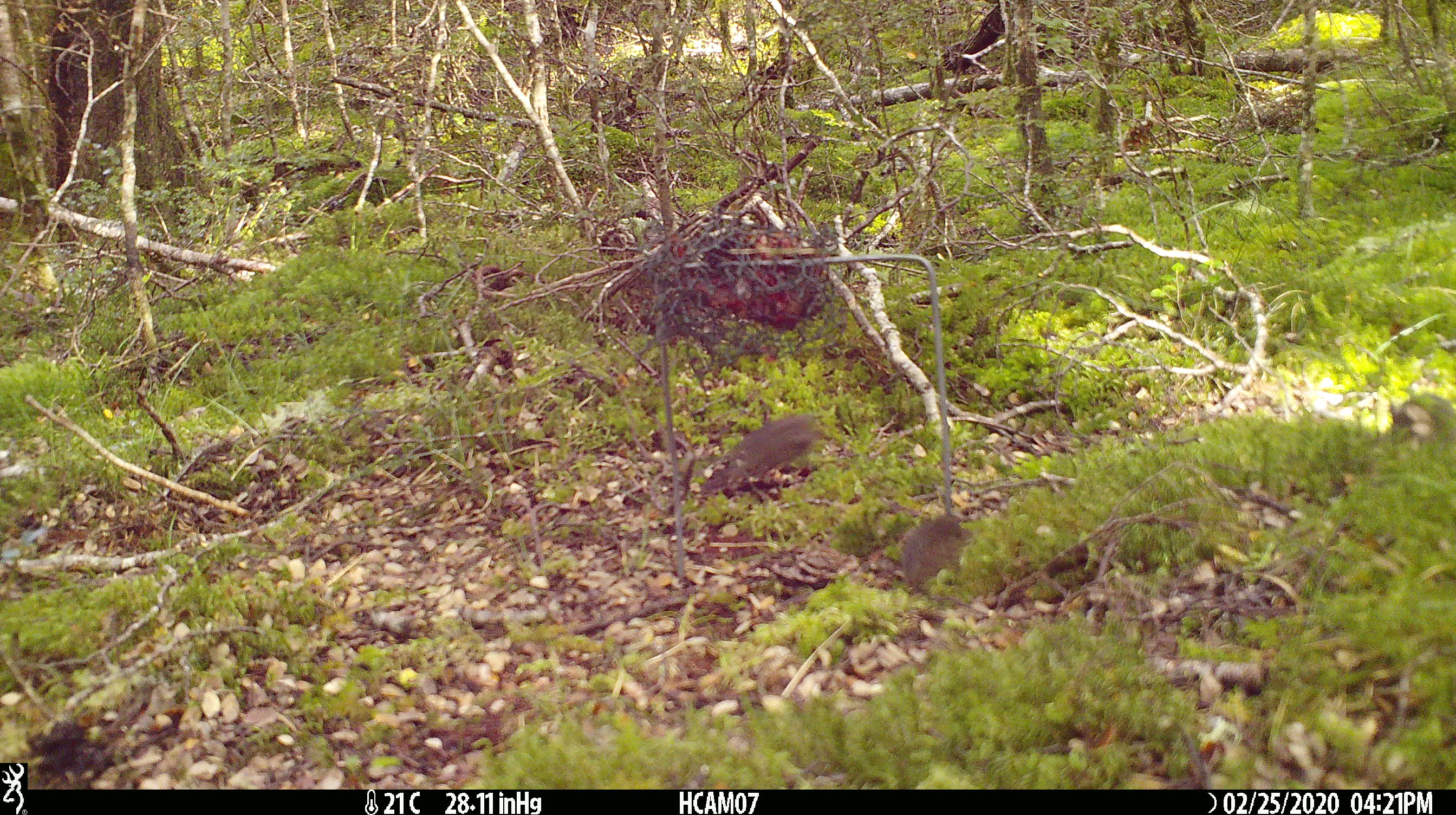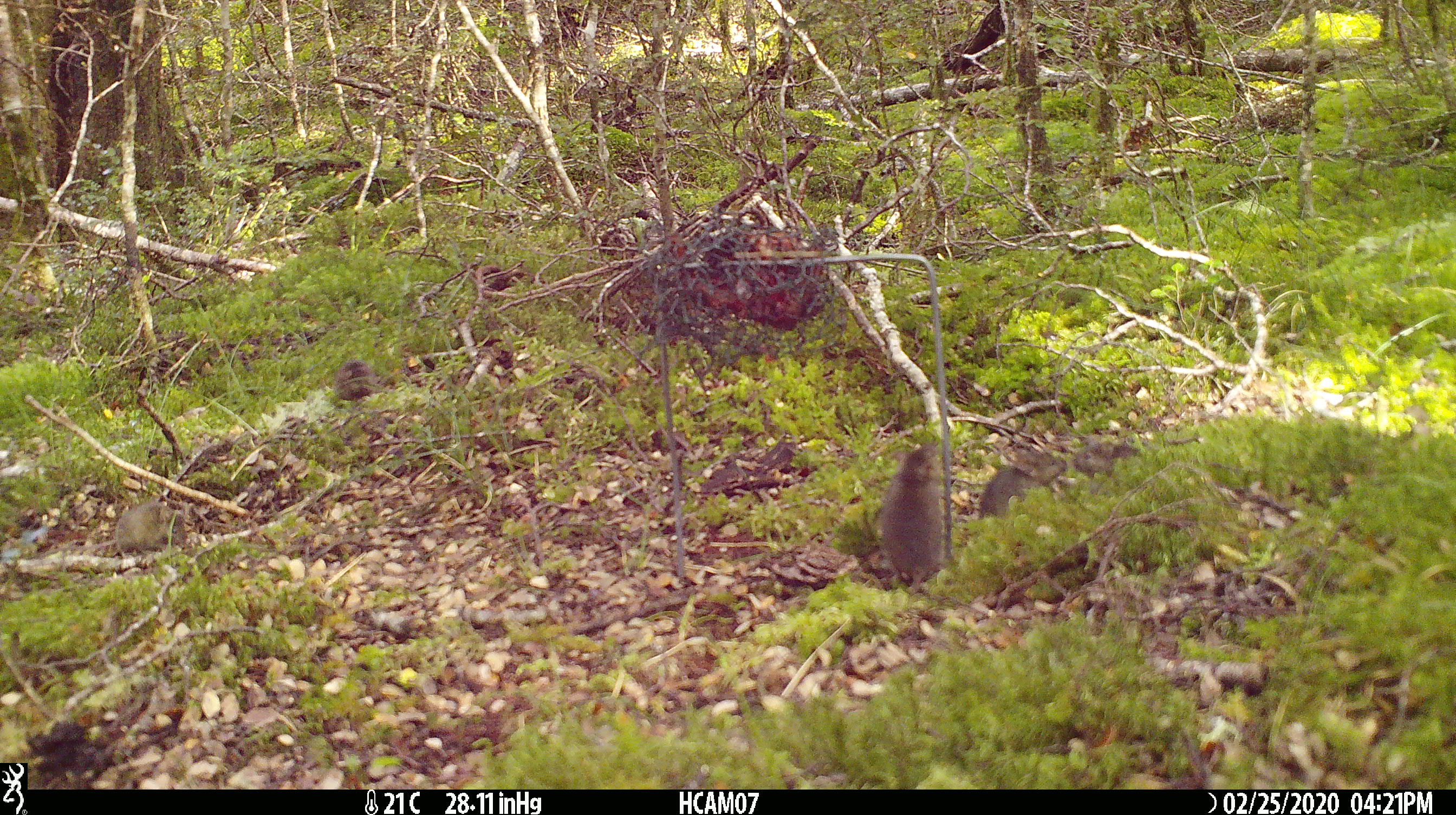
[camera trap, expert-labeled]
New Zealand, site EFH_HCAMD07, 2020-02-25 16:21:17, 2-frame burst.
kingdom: Animalia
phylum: Chordata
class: Mammalia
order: Rodentia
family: Muridae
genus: Mus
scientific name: Mus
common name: mouse